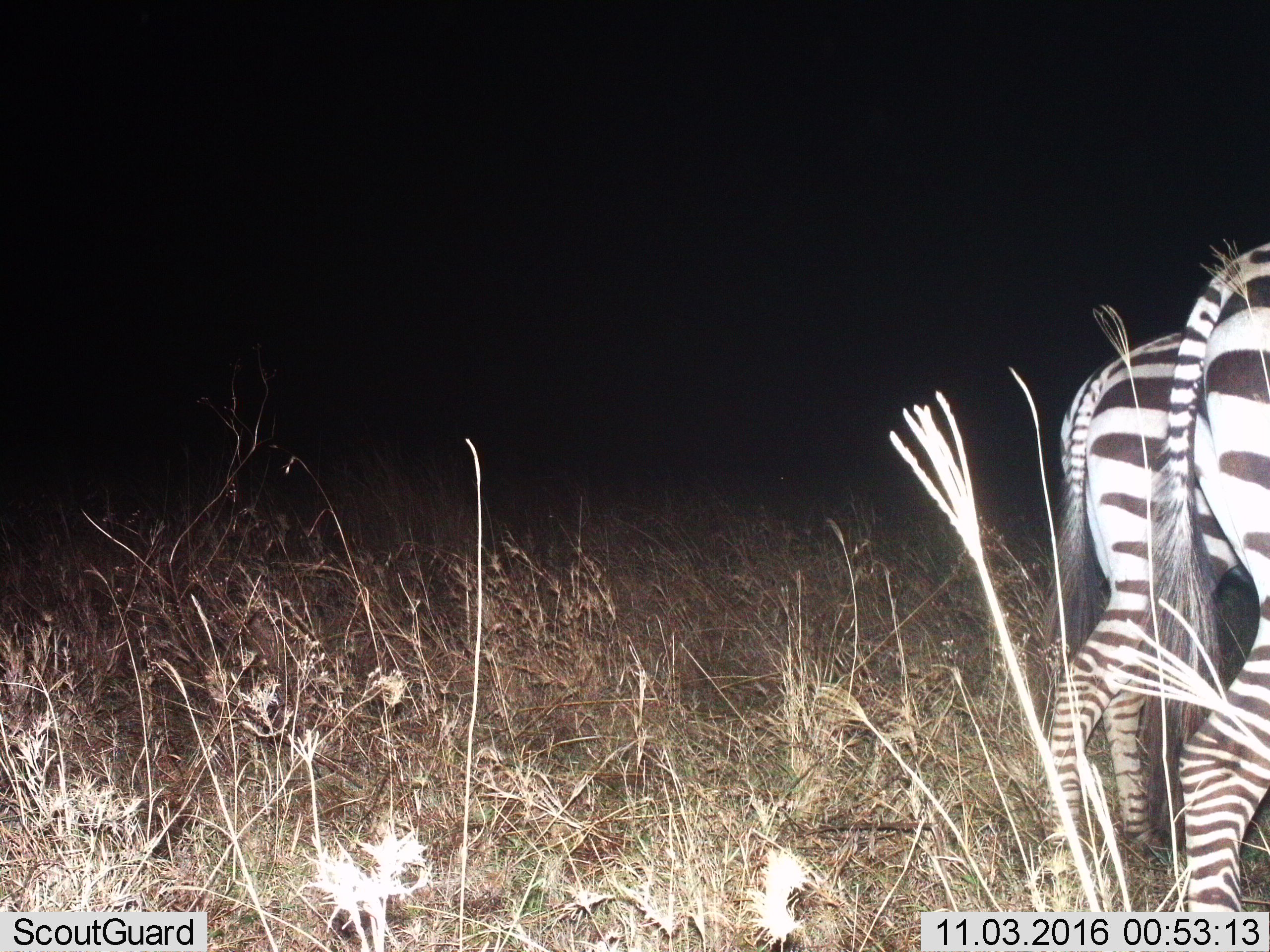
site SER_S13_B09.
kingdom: Animalia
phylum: Chordata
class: Mammalia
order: Perissodactyla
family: Equidae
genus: Equus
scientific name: Equus quagga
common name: plains zebra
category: zebraplains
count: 2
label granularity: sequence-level